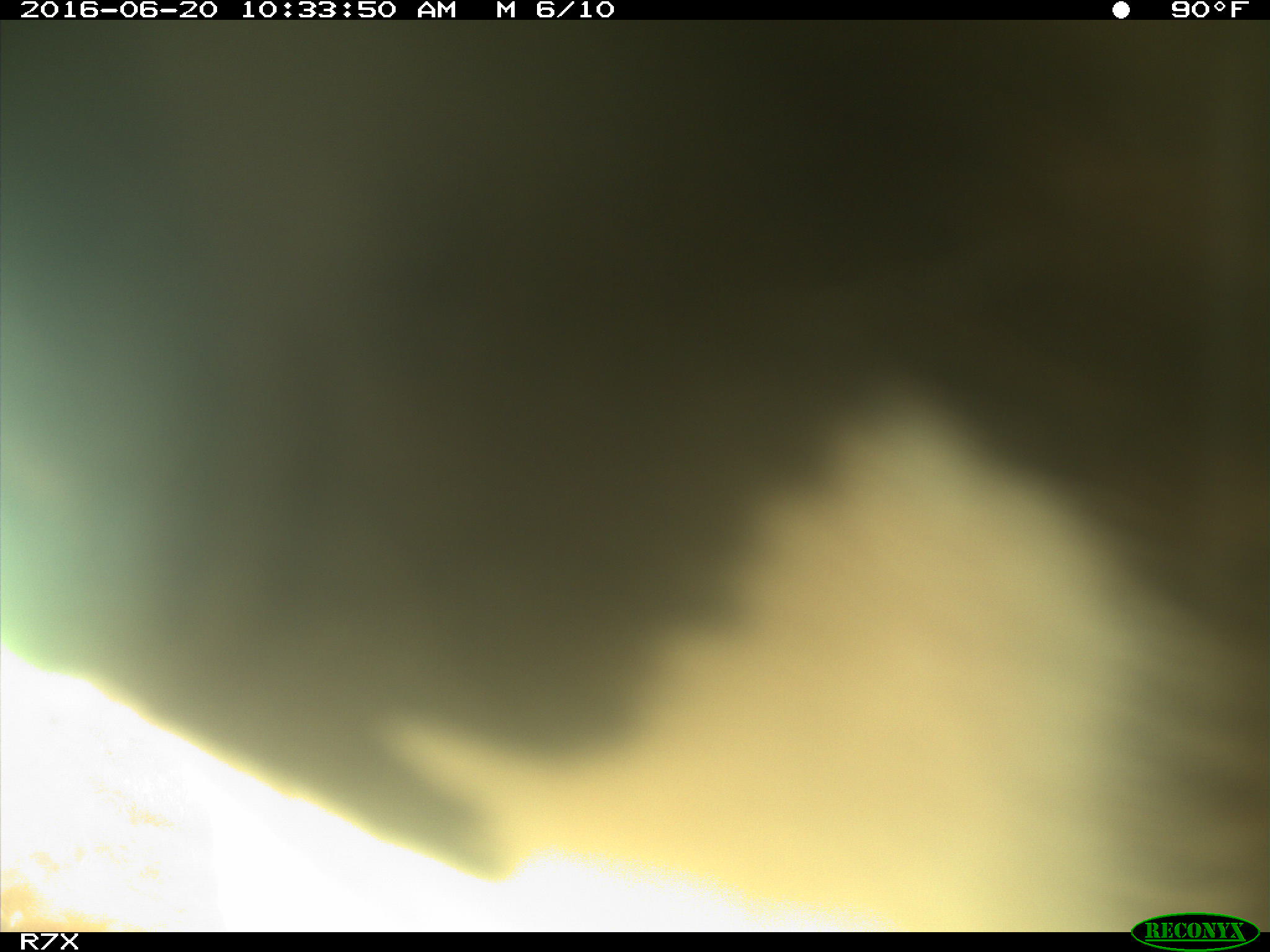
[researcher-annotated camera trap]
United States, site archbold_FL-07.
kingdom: Animalia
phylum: Chordata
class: Mammalia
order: Artiodactyla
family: Bovidae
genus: Bos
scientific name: Bos taurus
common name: domestic cow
Bos taurus (domestic cow).